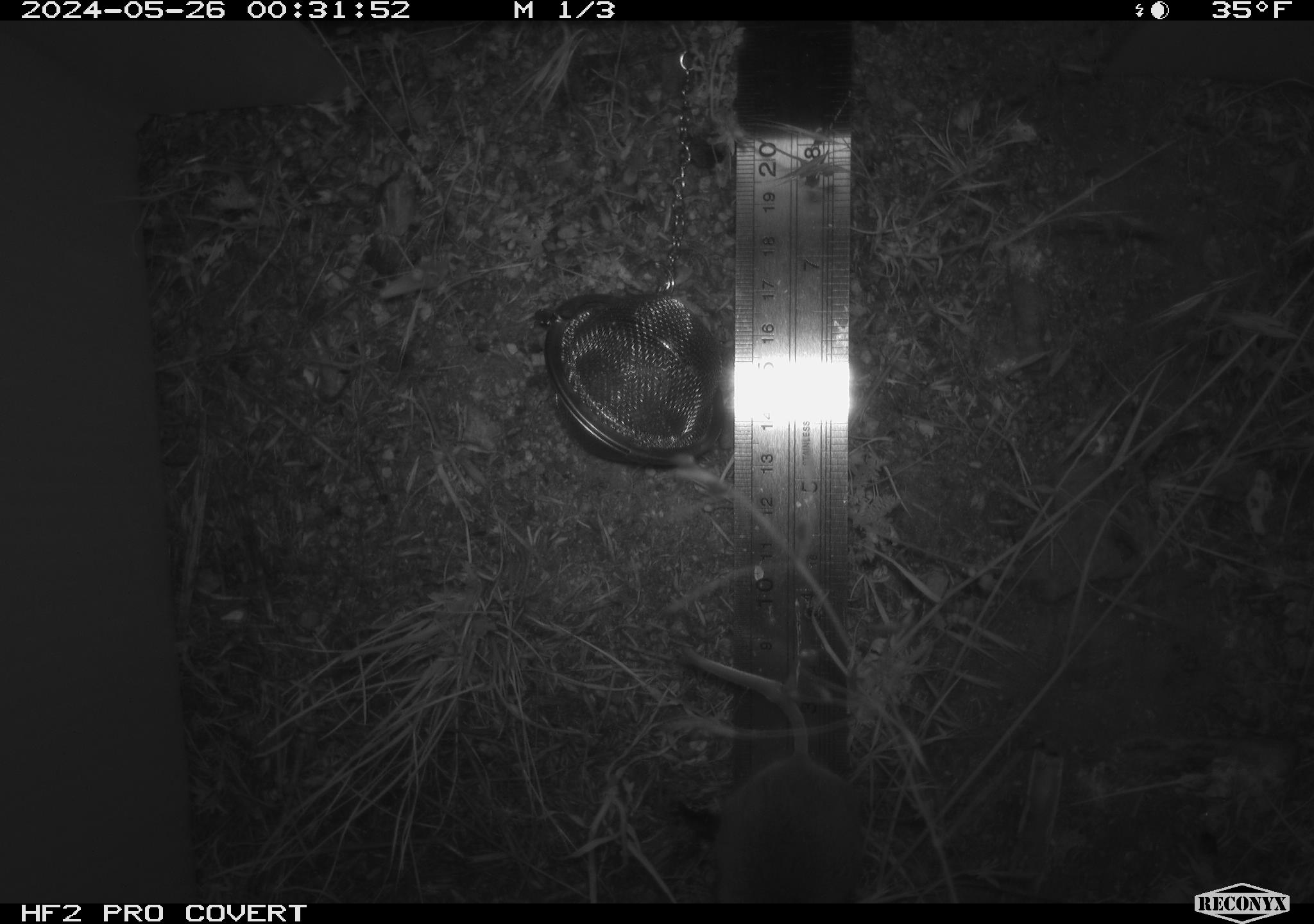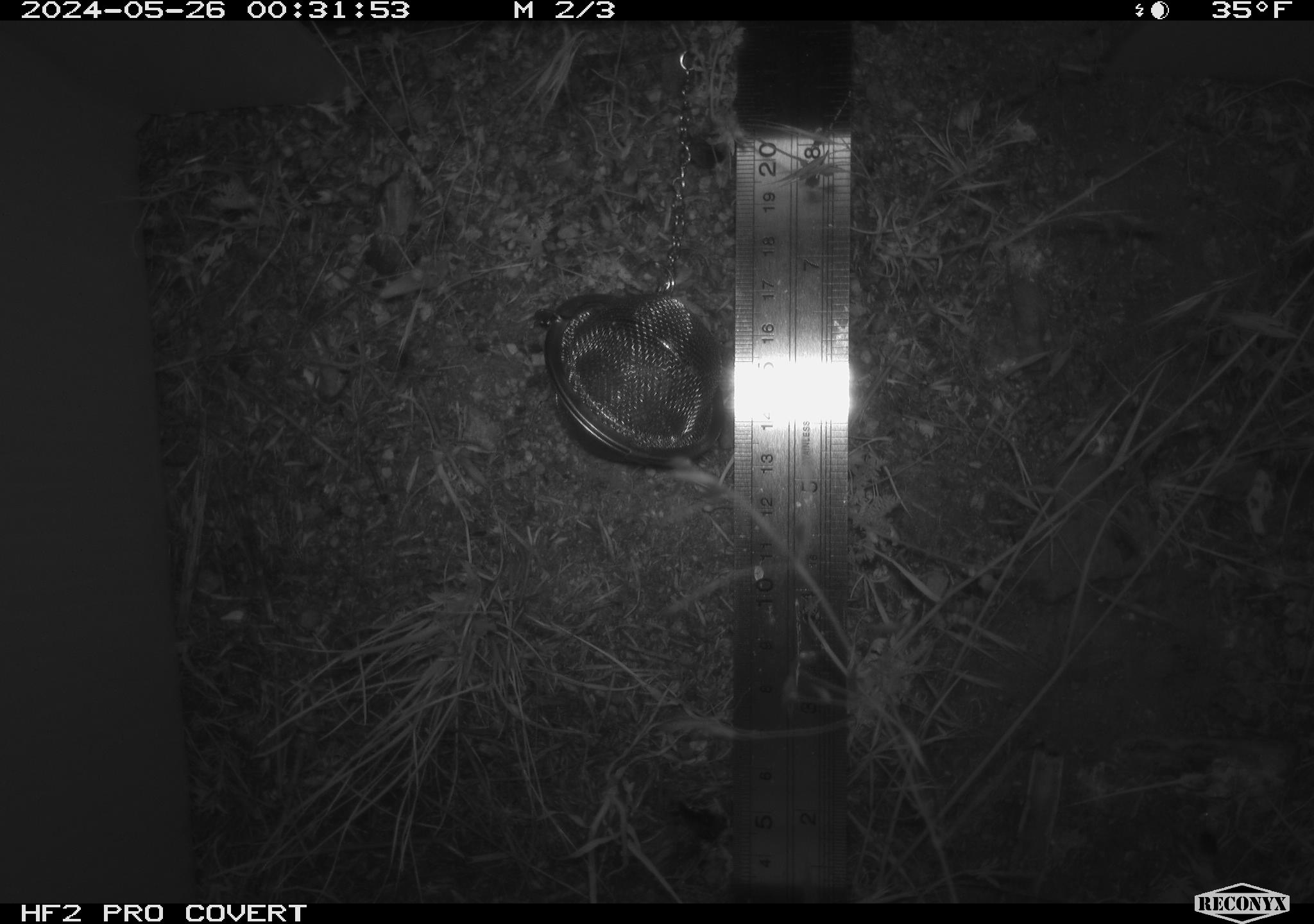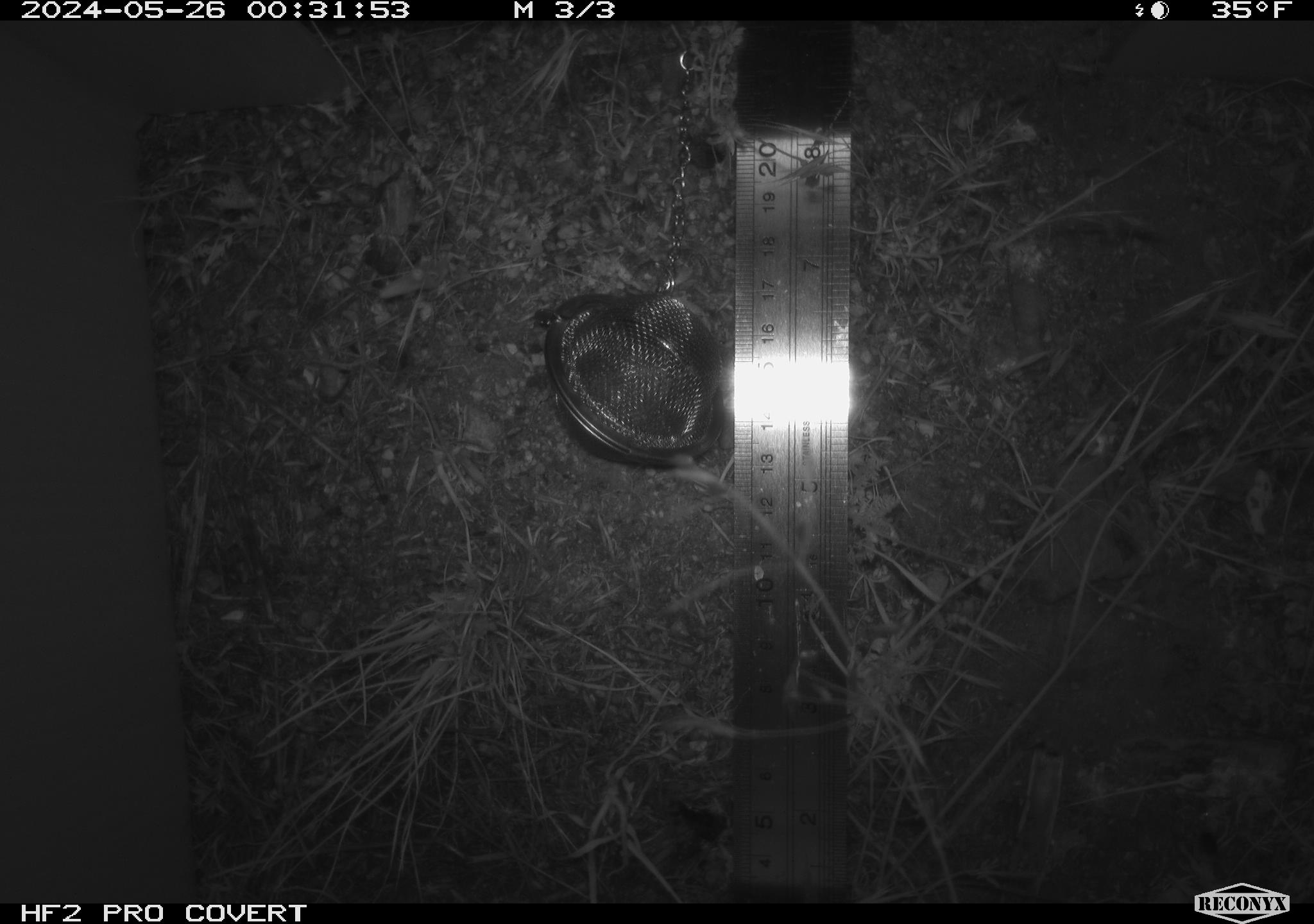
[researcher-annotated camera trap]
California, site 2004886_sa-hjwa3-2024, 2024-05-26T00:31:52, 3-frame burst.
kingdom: Animalia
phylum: Chordata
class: Mammalia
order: Rodentia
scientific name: Rodentia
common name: rodent